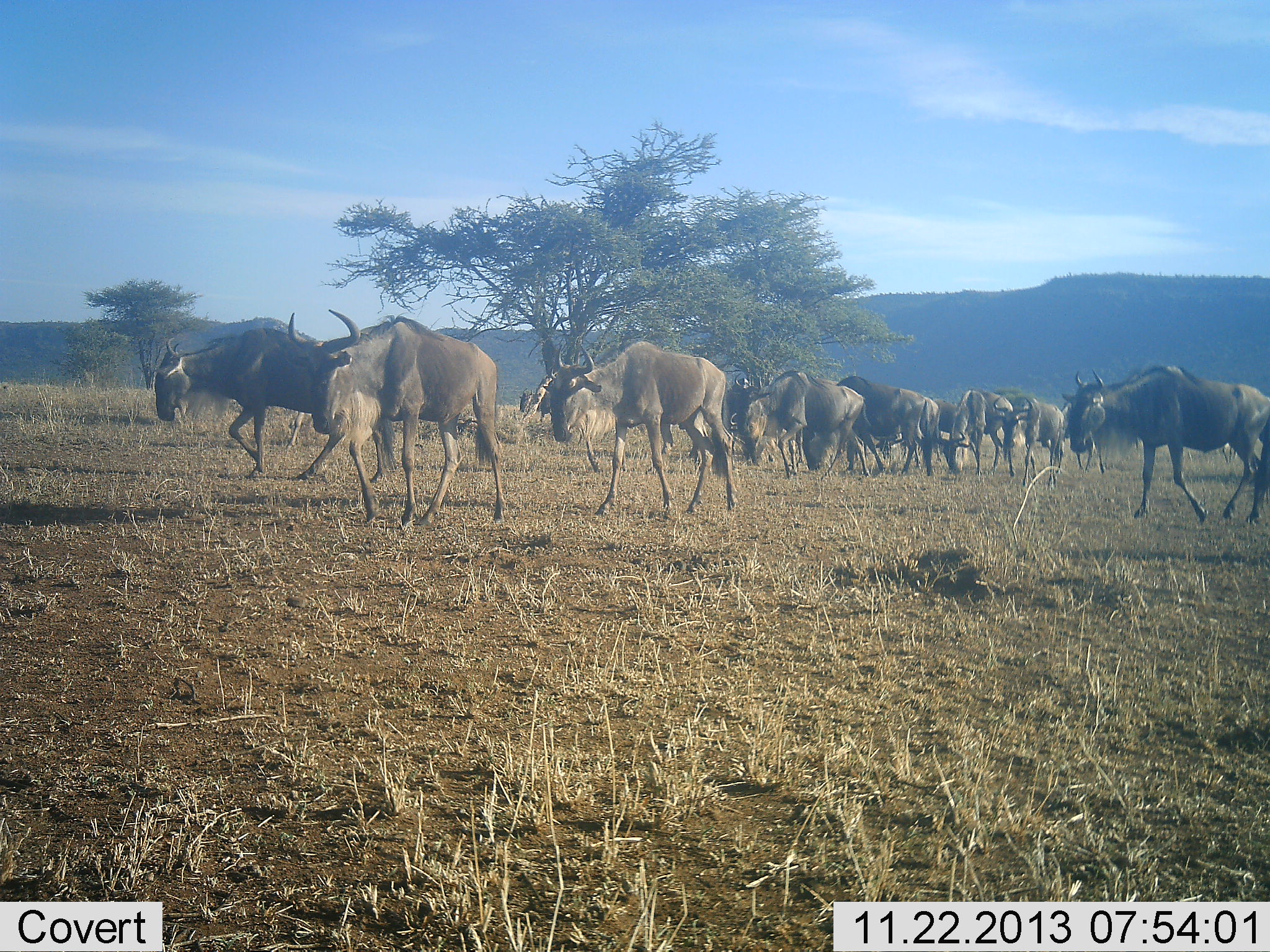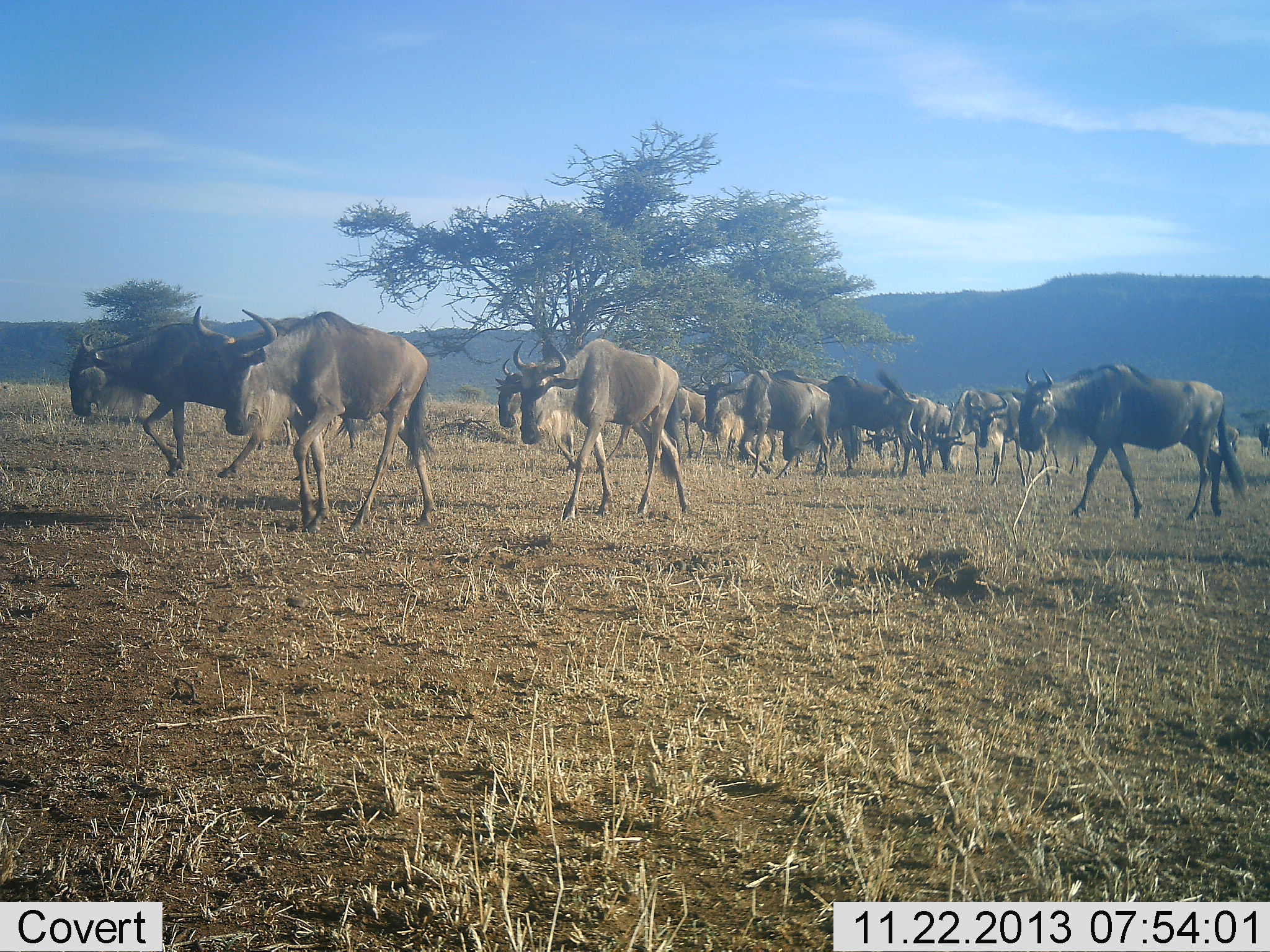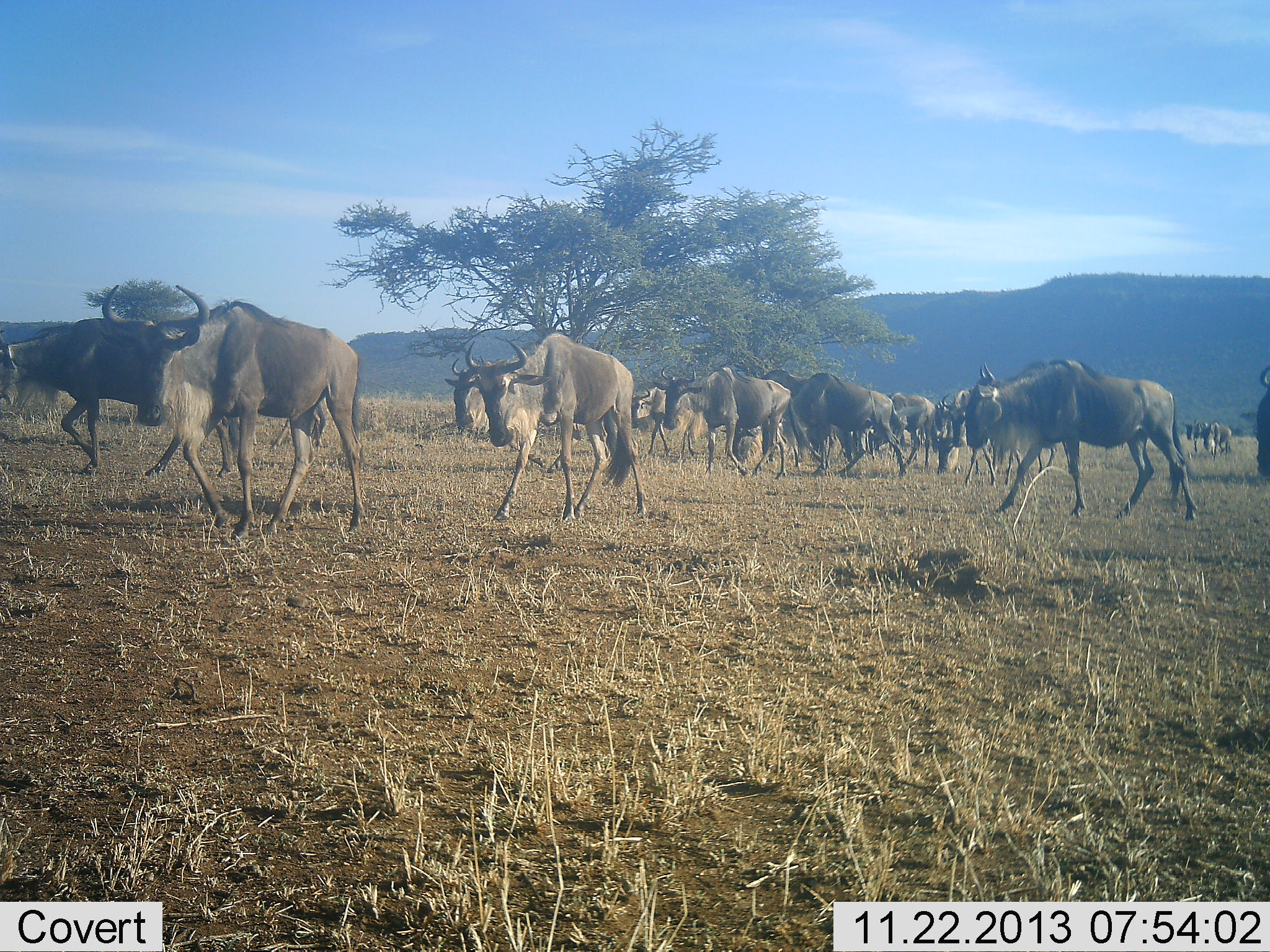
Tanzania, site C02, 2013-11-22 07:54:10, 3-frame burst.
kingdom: Animalia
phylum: Chordata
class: Mammalia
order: Artiodactyla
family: Bovidae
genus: Connochaetes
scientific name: Connochaetes taurinus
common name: blue wildebeest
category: wildebeest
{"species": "wildebeest (blue wildebeest) (Connochaetes taurinus)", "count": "11-50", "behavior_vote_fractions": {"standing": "0%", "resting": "0%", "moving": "100%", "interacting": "0%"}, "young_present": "10%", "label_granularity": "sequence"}